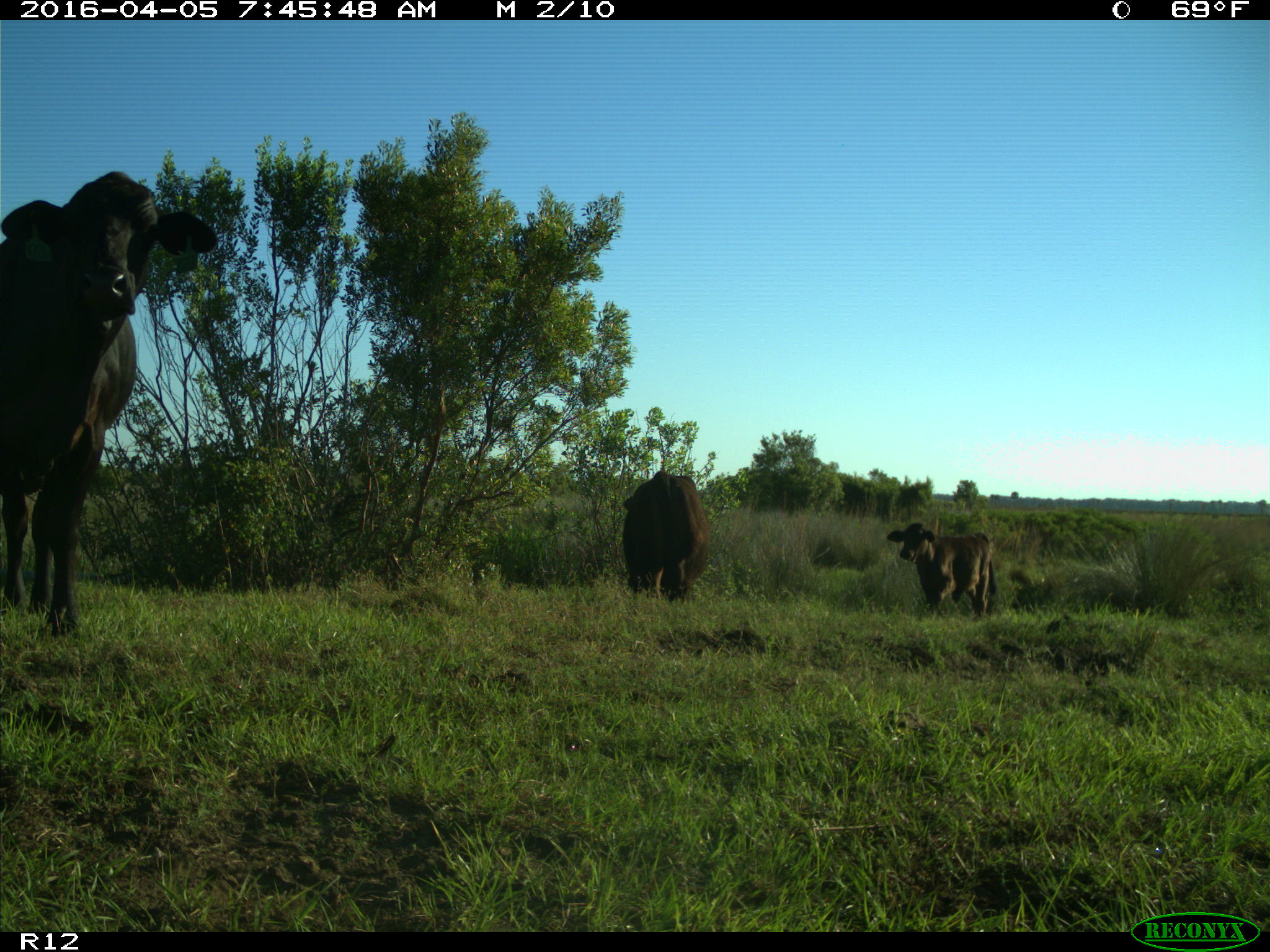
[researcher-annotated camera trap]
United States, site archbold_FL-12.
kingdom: Animalia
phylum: Chordata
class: Mammalia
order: Artiodactyla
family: Bovidae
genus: Bos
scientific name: Bos taurus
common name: domestic cow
Bos taurus (domestic cow).